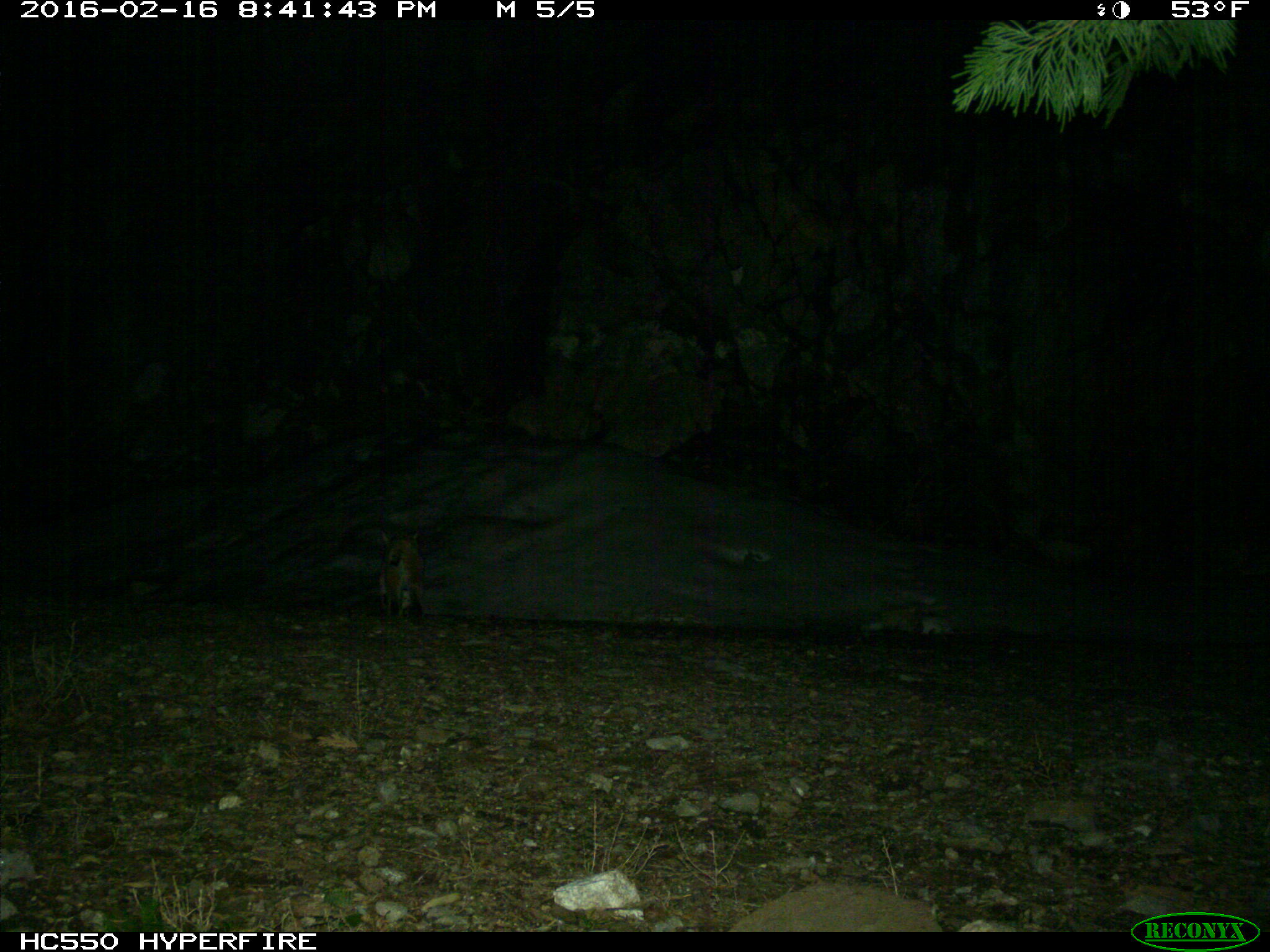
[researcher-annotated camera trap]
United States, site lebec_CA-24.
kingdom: Animalia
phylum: Chordata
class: Mammalia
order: Carnivora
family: Felidae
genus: Lynx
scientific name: Lynx rufus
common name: bobcat